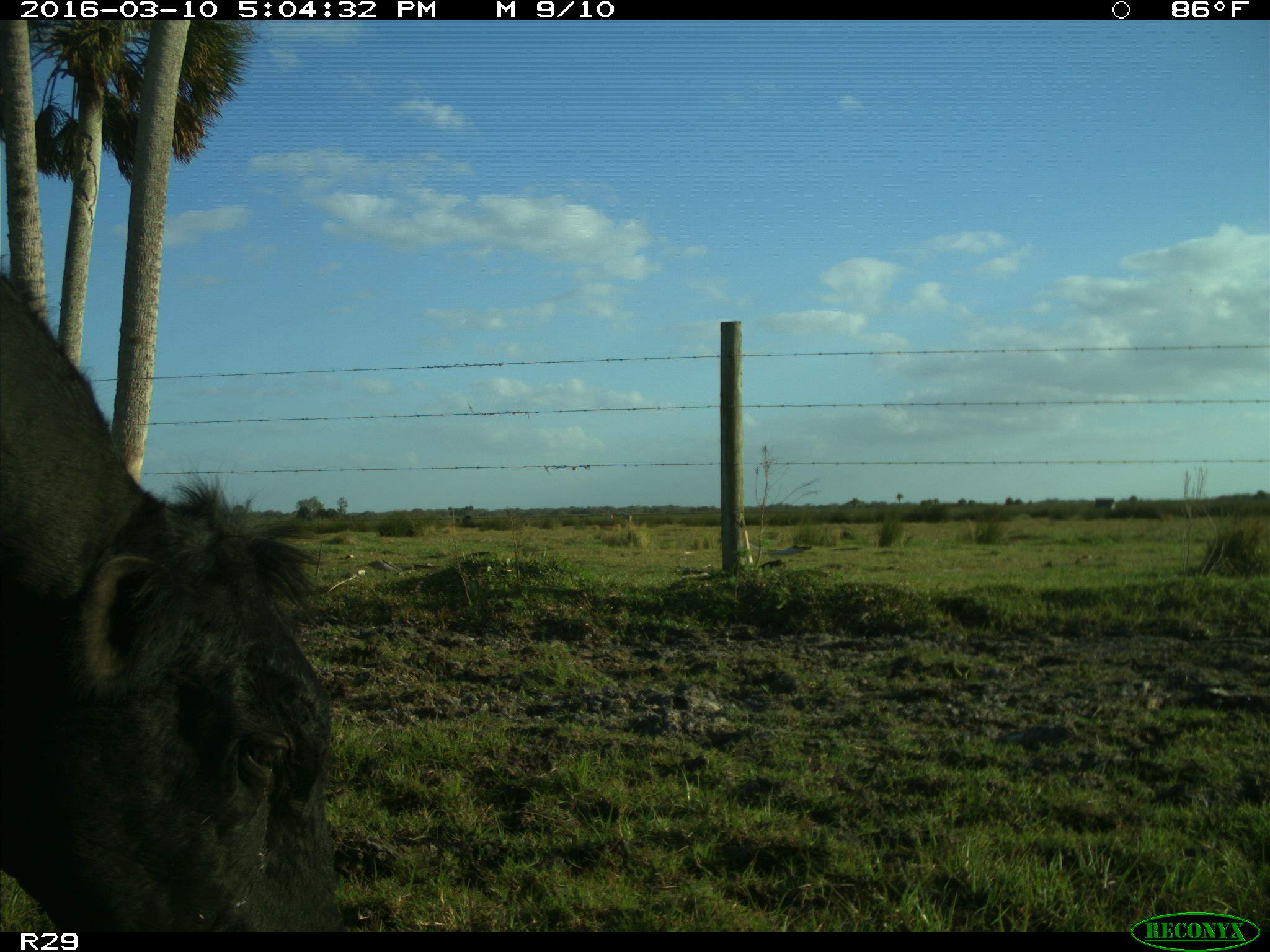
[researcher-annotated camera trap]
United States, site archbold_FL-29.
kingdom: Animalia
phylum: Chordata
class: Mammalia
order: Artiodactyla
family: Bovidae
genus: Bos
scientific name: Bos taurus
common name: domestic cow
Bos taurus (domestic cow).